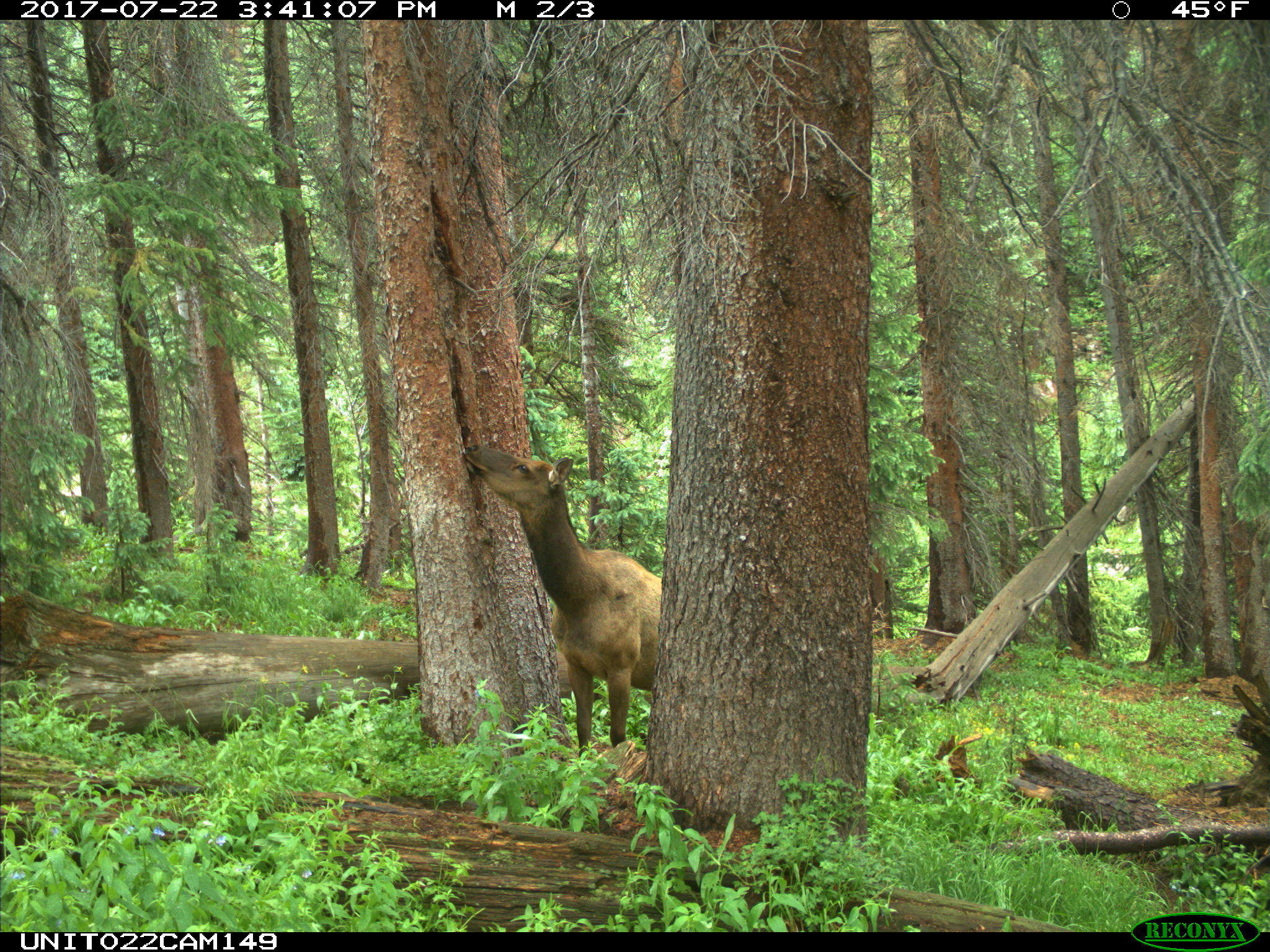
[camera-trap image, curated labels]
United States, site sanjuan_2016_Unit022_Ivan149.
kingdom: Animalia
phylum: Chordata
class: Mammalia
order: Artiodactyla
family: Cervidae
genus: Cervus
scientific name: Cervus elaphus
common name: red deer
Cervus elaphus (red deer).